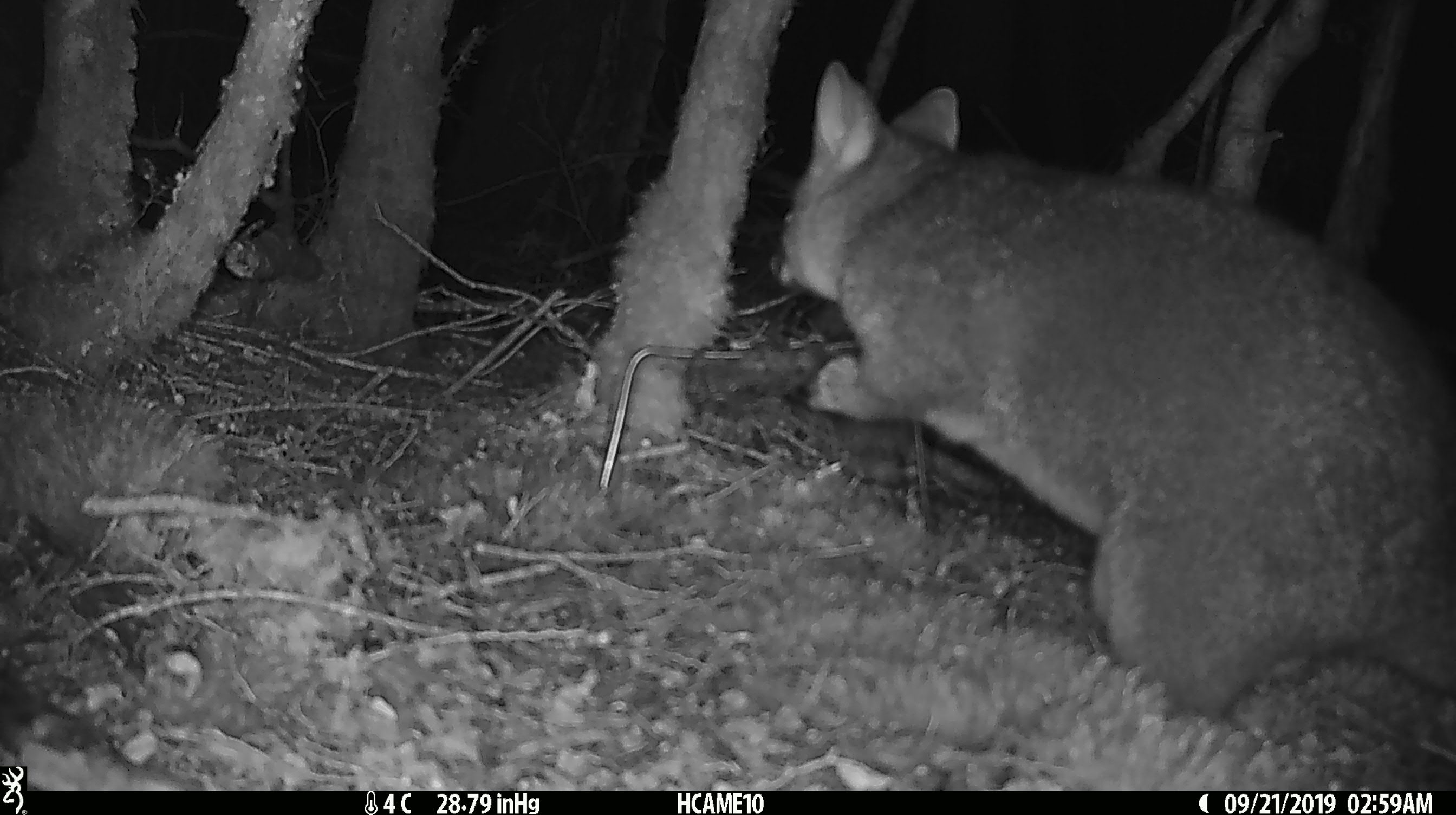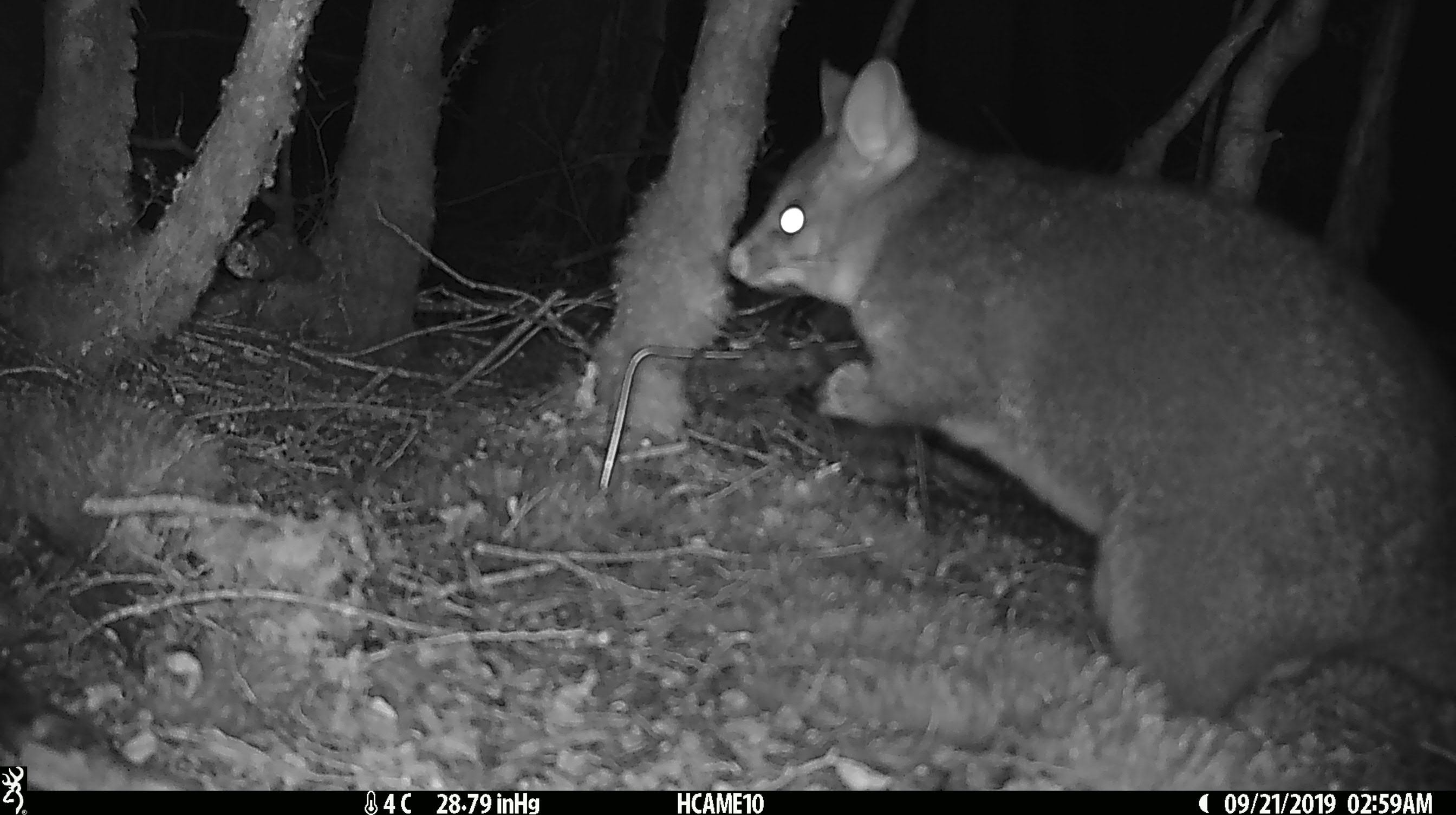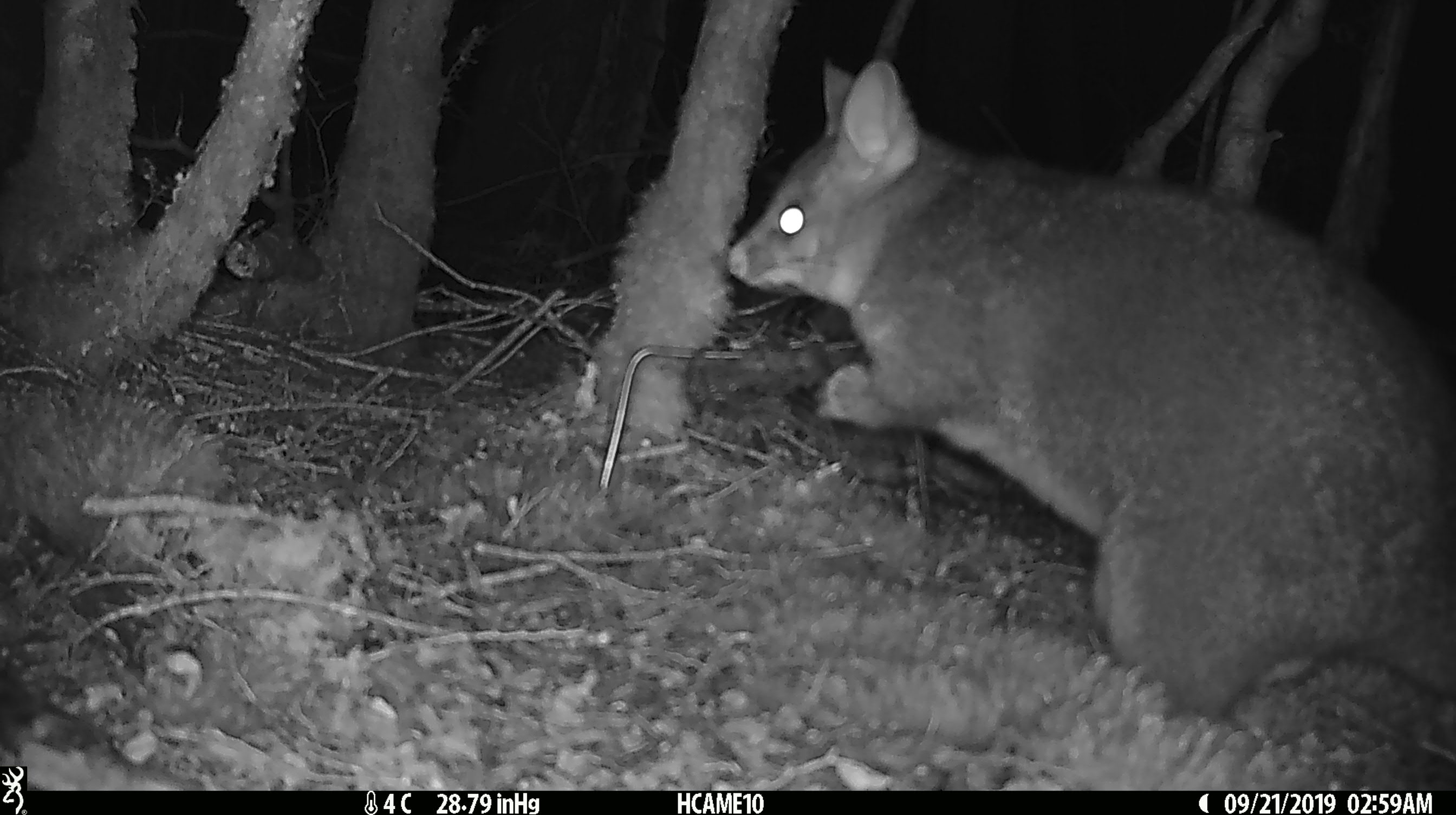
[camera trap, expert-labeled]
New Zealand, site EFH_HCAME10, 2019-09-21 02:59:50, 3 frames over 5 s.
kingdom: Animalia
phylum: Chordata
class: Mammalia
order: Diprotodontia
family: Phalangeridae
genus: Trichosurus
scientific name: Trichosurus vulpecula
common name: common brushtail possum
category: possum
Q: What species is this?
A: Possum (common brushtail possum) (Trichosurus vulpecula).